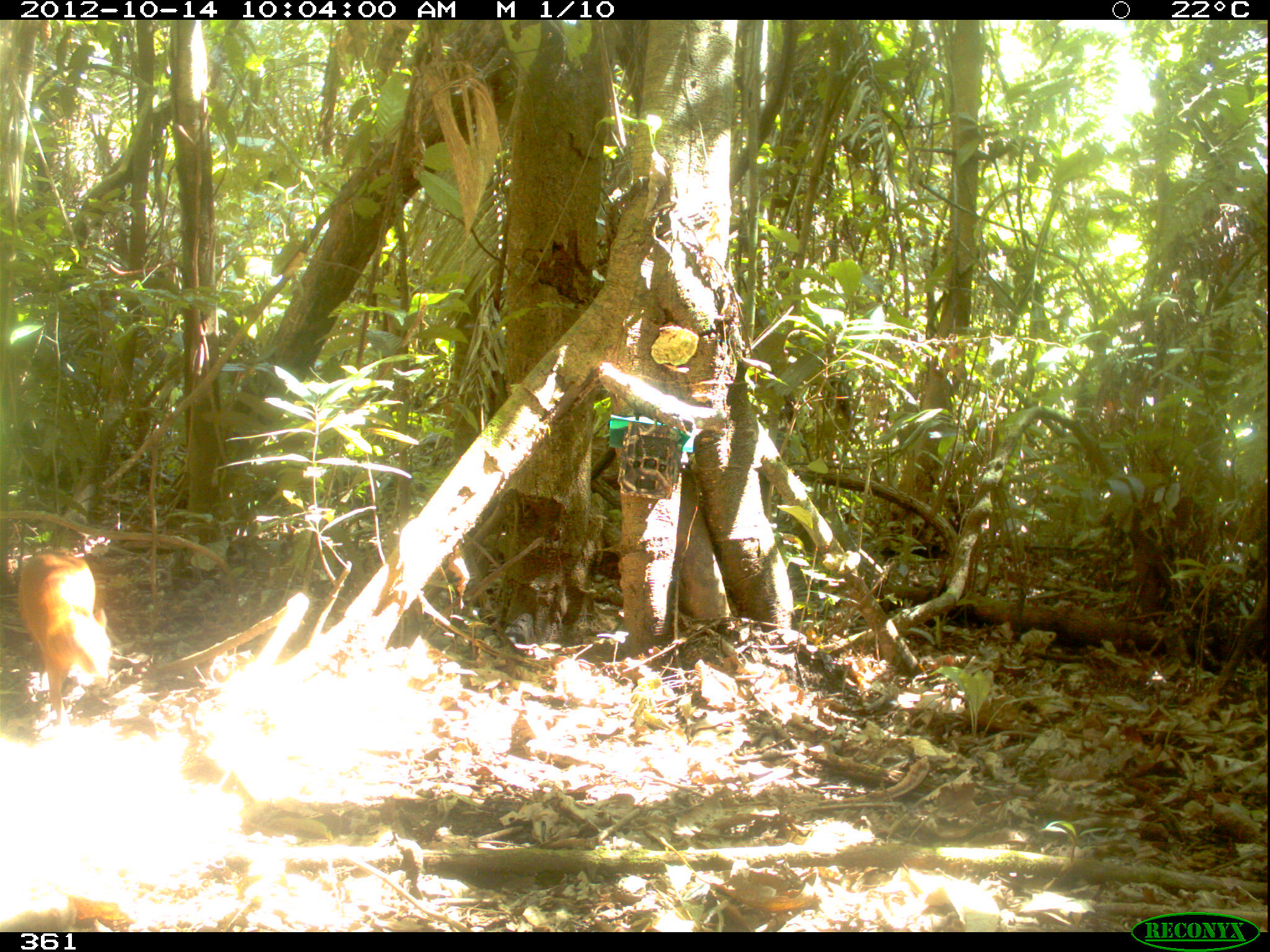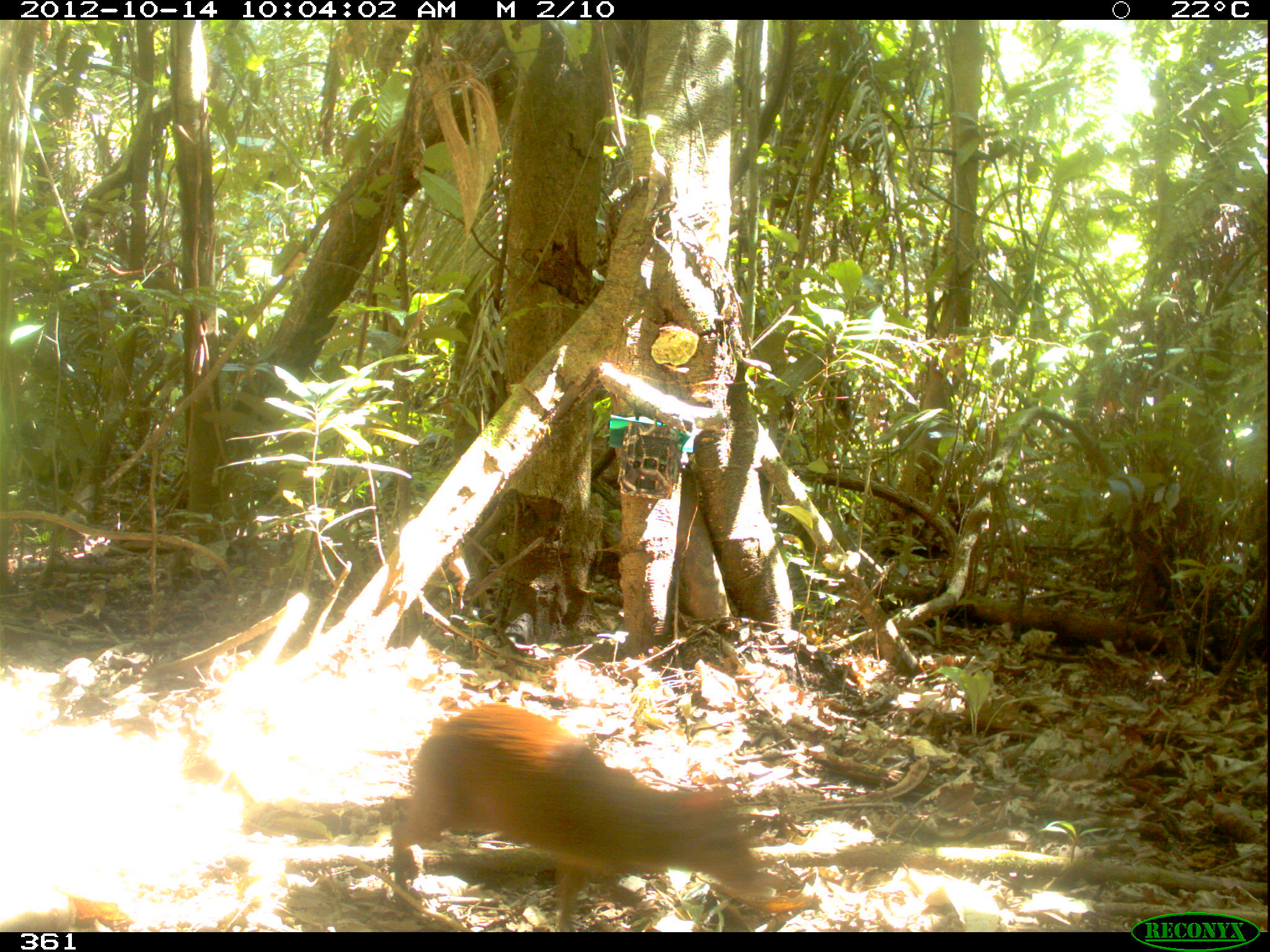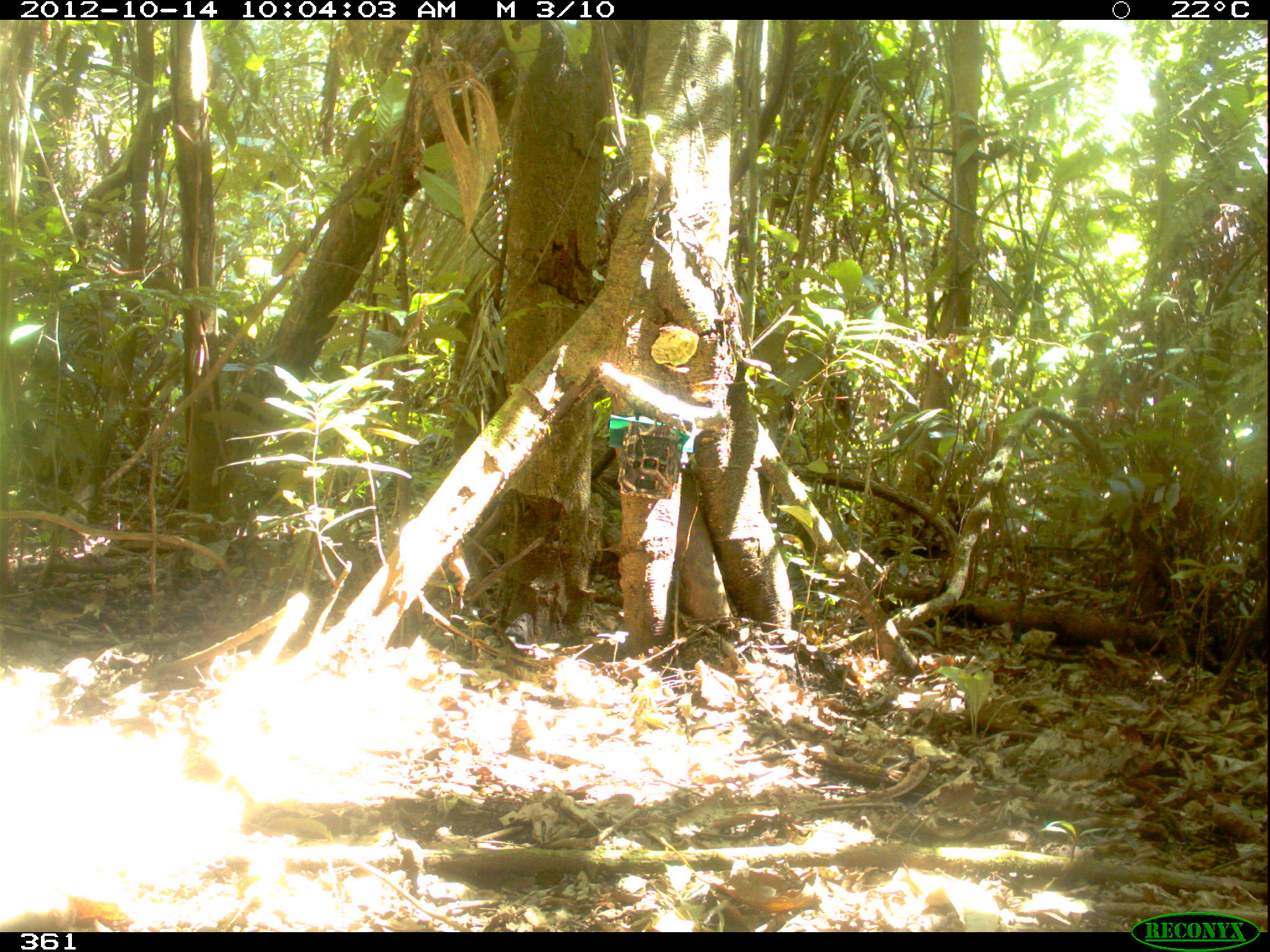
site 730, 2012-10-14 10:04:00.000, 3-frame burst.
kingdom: Animalia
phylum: Chordata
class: Mammalia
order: Rodentia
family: Dasyproctidae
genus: Dasyprocta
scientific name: Dasyprocta punctata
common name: central american agouti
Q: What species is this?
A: Dasyprocta punctata (central american agouti).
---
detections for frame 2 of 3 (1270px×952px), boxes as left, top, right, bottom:
dasyprocta punctata: 387, 698, 772, 930